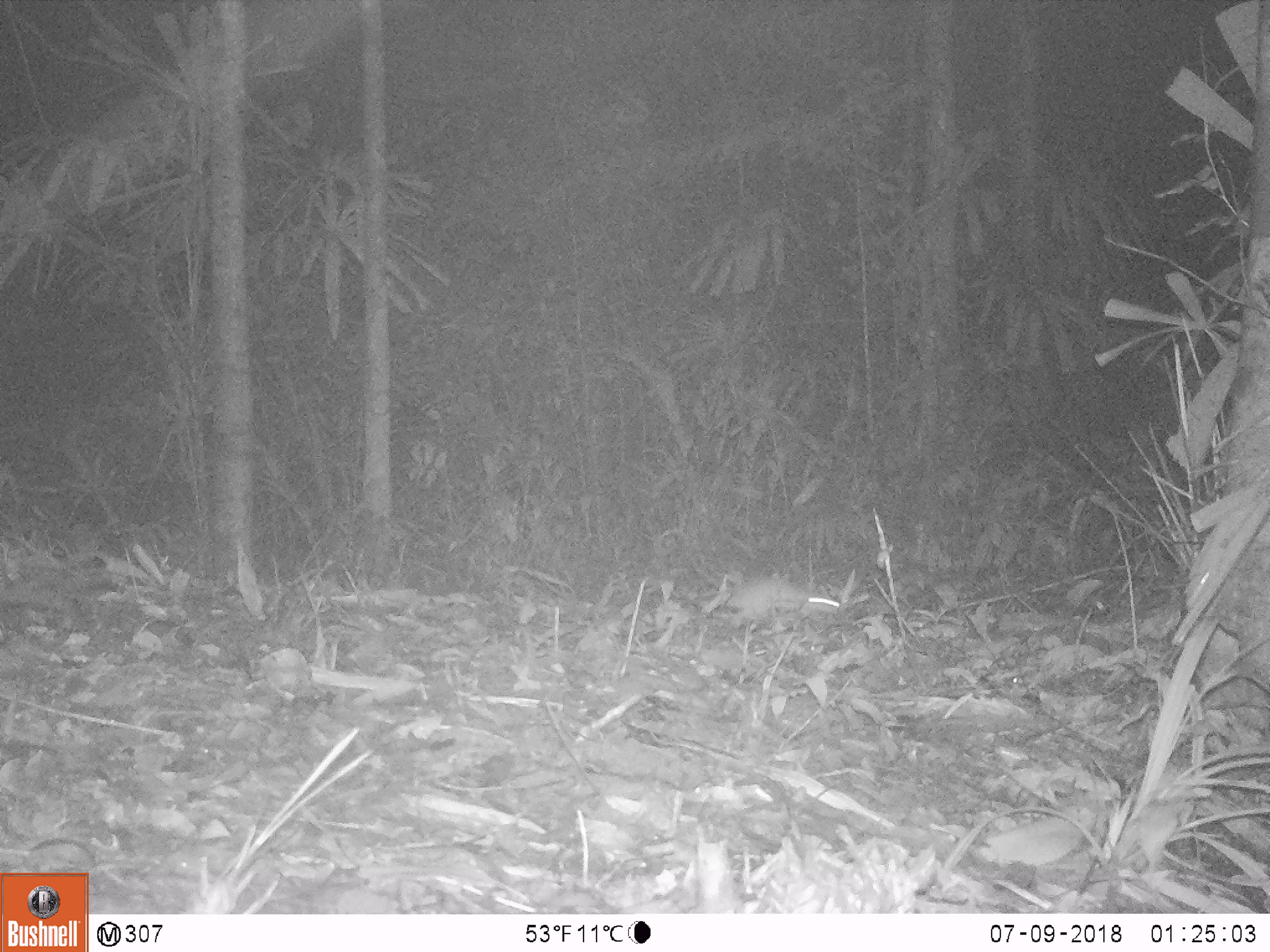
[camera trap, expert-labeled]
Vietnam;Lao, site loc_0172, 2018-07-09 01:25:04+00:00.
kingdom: Animalia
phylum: Chordata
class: Mammalia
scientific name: Mammalia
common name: mammal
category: unidentified small mammal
Unidentified small mammal (mammal) (Mammalia). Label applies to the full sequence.